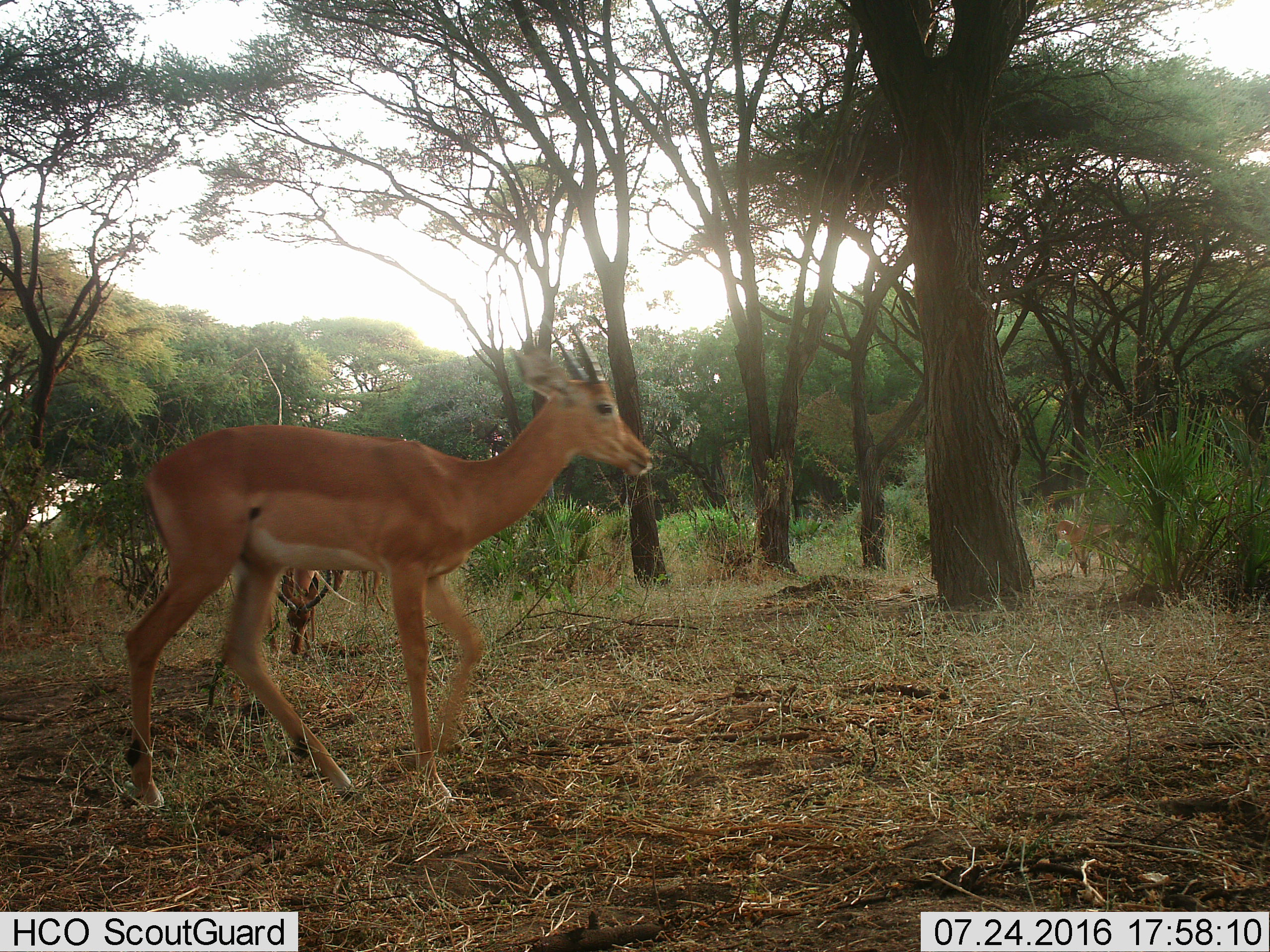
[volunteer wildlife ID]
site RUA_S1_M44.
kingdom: Animalia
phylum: Chordata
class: Mammalia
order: Artiodactyla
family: Bovidae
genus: Aepyceros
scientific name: Aepyceros melampus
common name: impala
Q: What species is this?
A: Impala (Aepyceros melampus).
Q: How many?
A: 3.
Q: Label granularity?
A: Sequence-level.